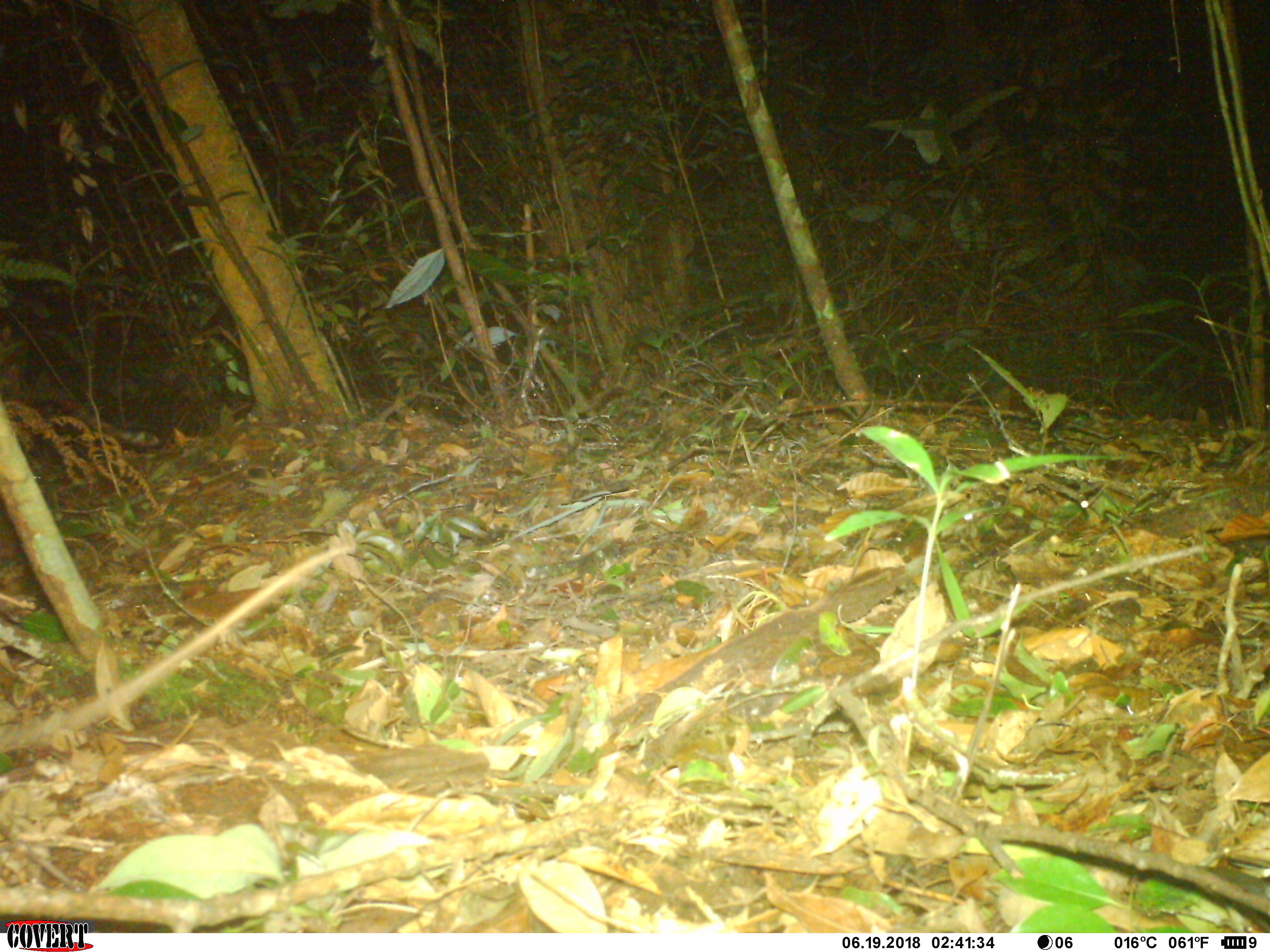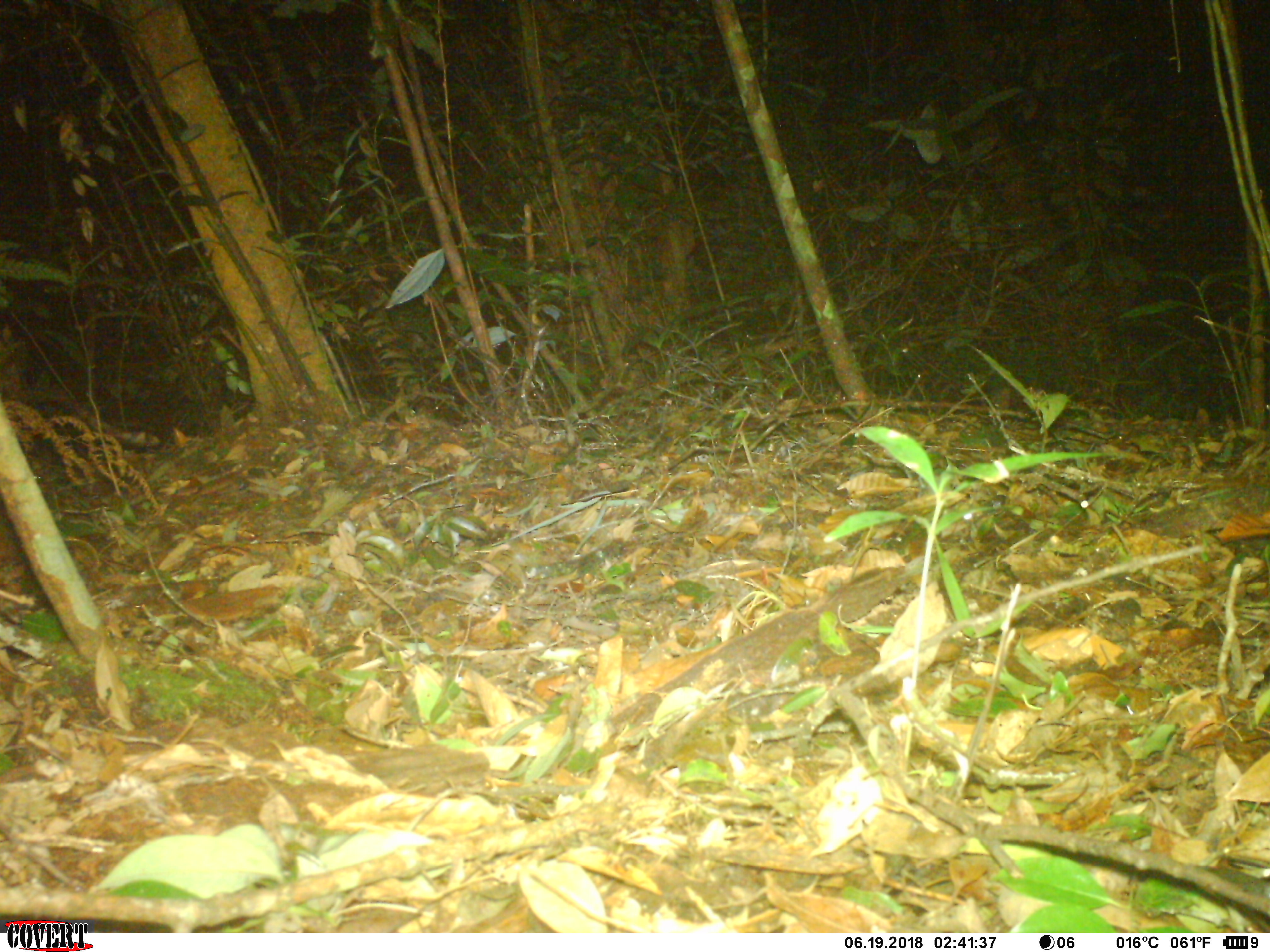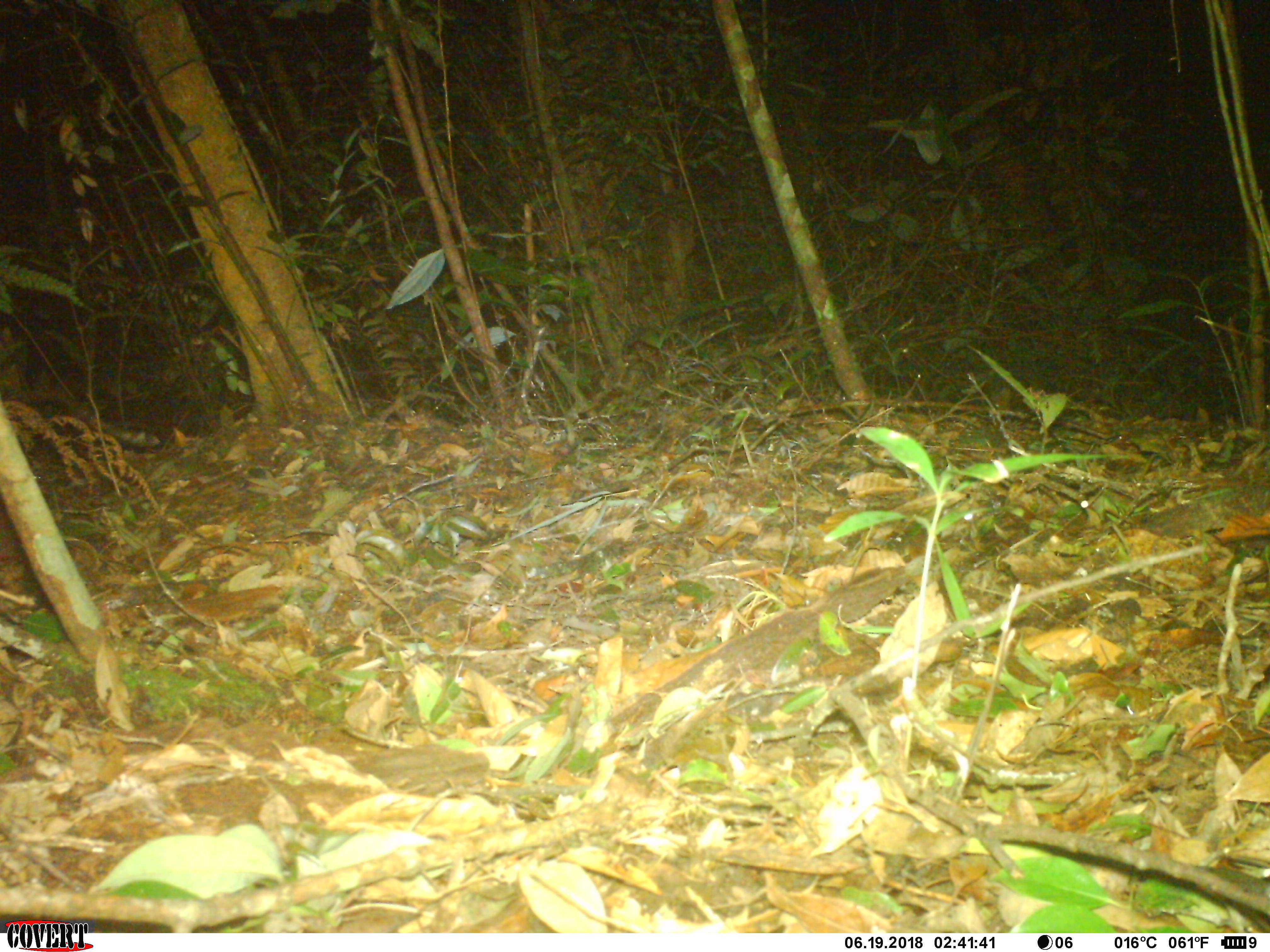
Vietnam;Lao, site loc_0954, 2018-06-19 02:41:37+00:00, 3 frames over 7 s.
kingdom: Animalia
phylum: Chordata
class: Mammalia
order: Rodentia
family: Muridae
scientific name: Muridae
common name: old-world mice and rats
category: unidentified murid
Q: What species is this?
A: Unidentified murid (old-world mice and rats) (Muridae).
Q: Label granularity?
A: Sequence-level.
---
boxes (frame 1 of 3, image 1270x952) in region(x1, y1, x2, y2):
unidentified murid: region(0, 543, 354, 752)